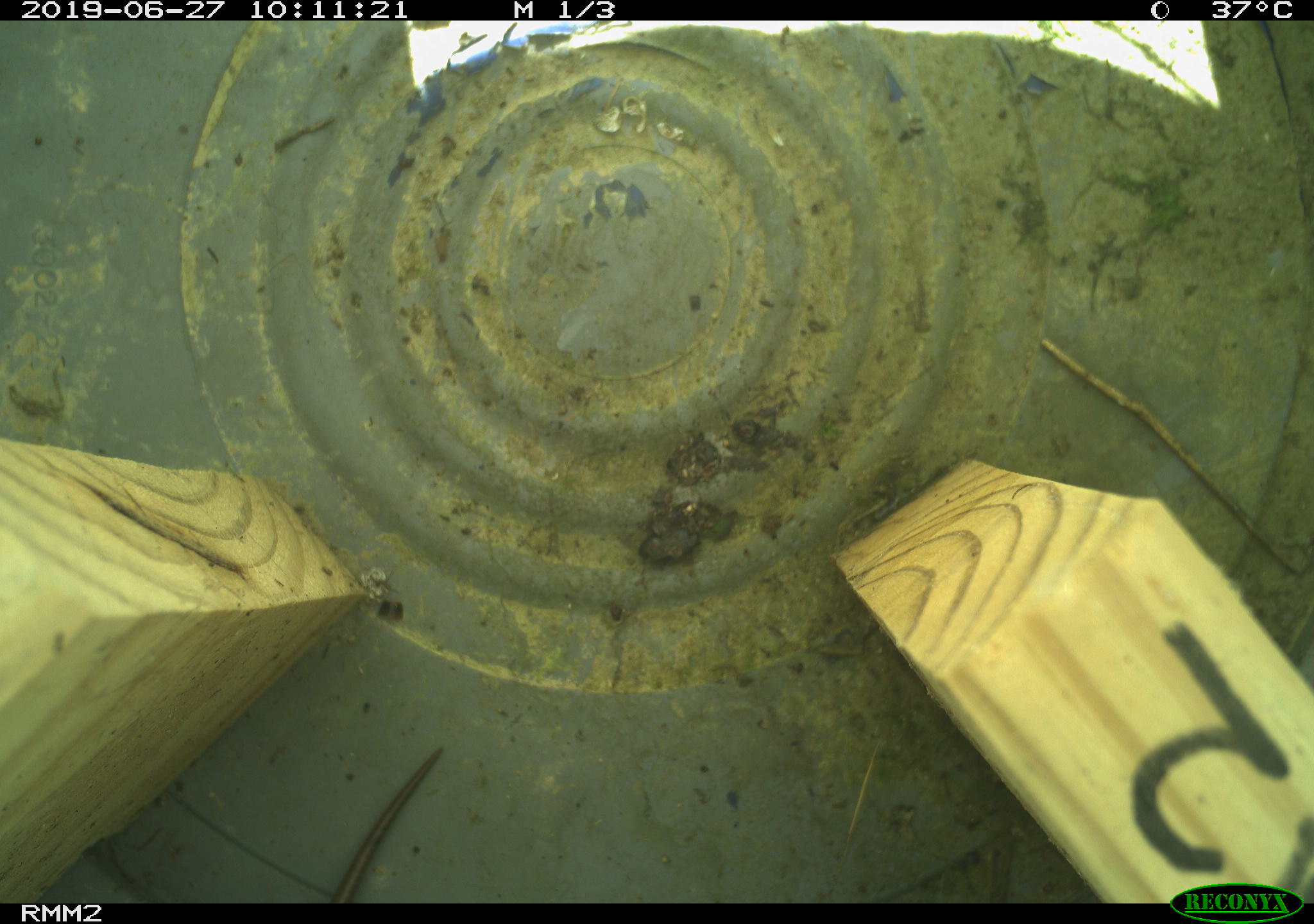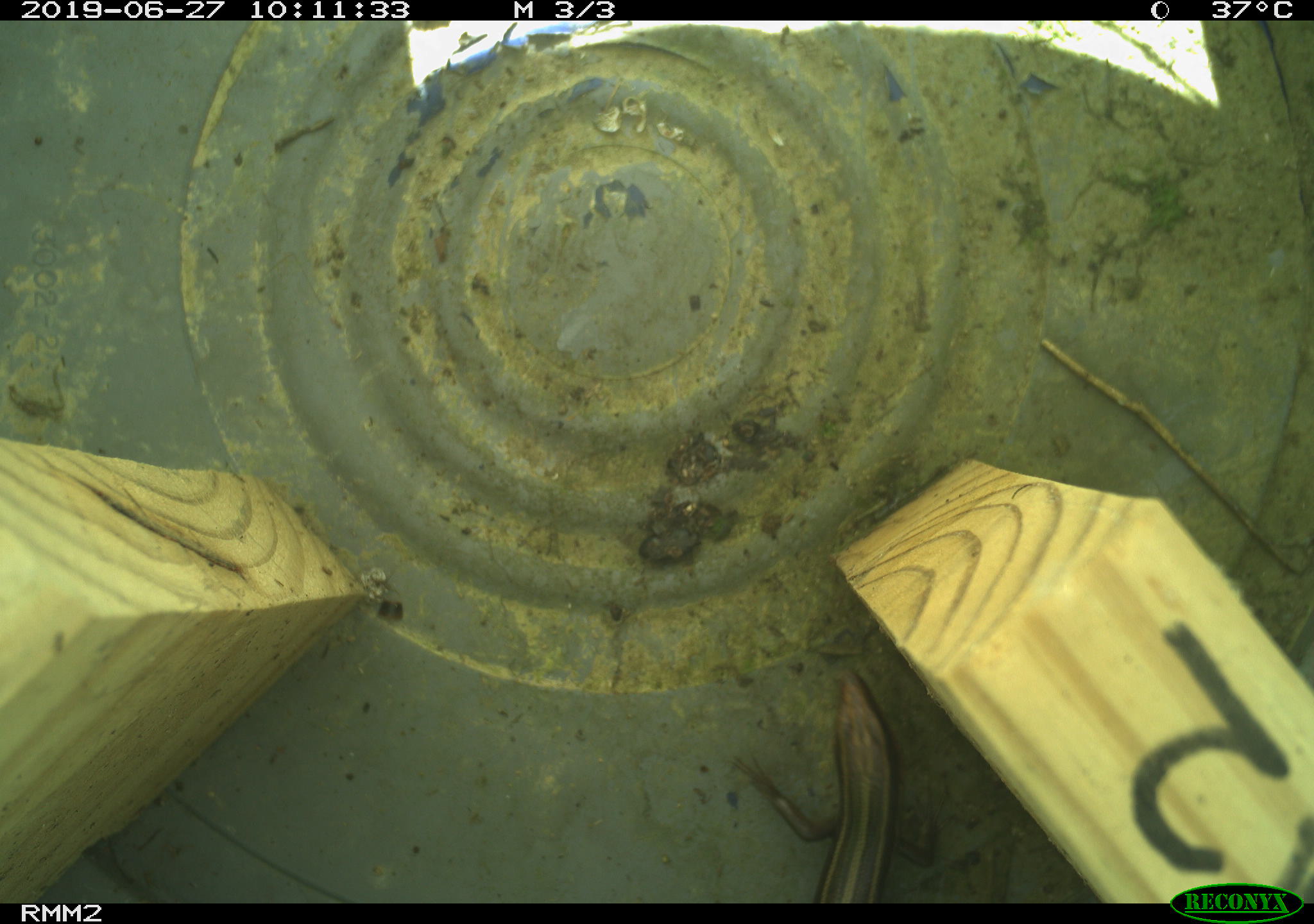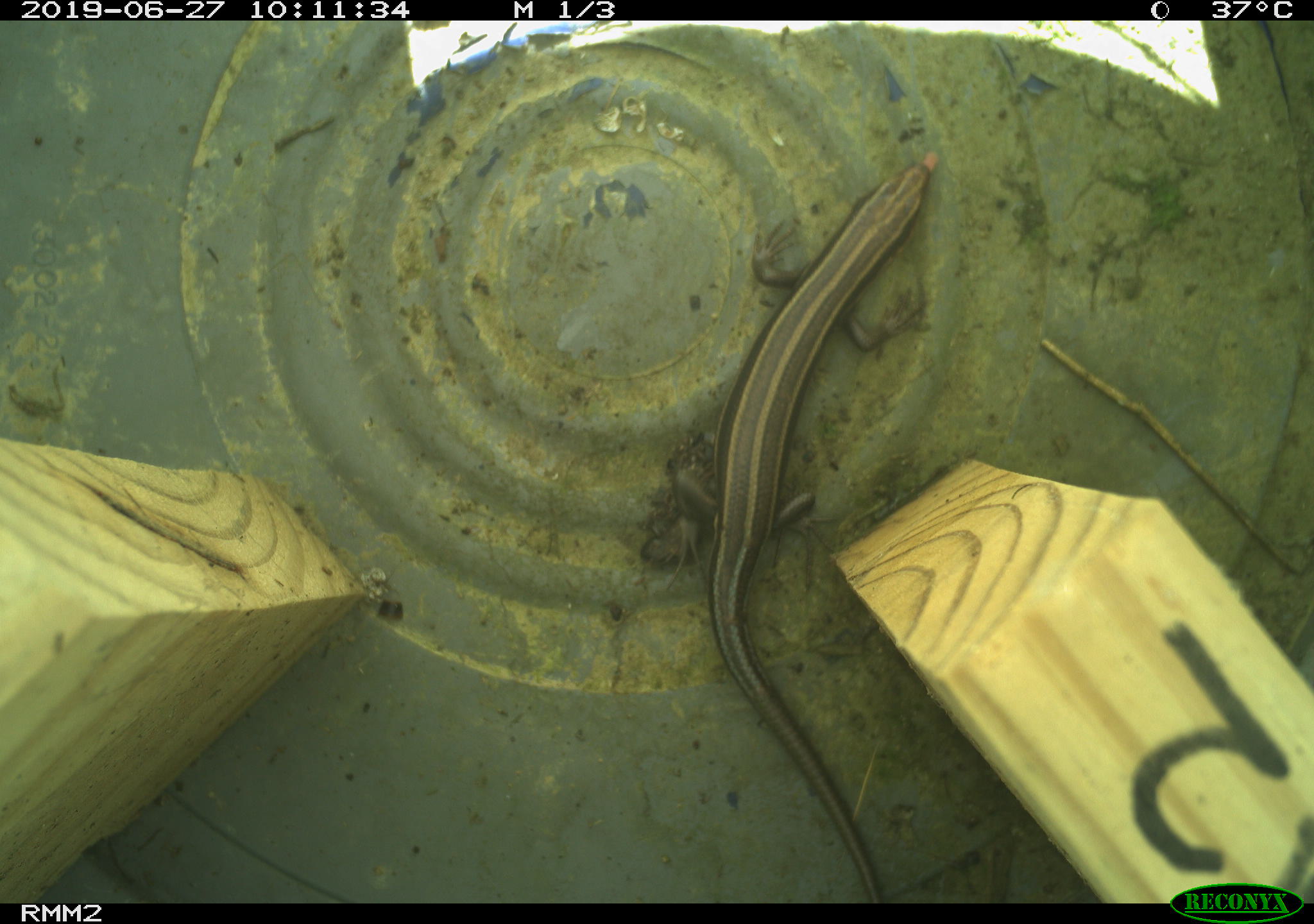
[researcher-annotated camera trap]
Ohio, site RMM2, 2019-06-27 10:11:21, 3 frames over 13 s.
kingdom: Animalia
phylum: Chordata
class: Reptilia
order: Squamata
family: Scincidae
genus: Plestiodon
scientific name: Plestiodon fasciatus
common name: common five-lined skink